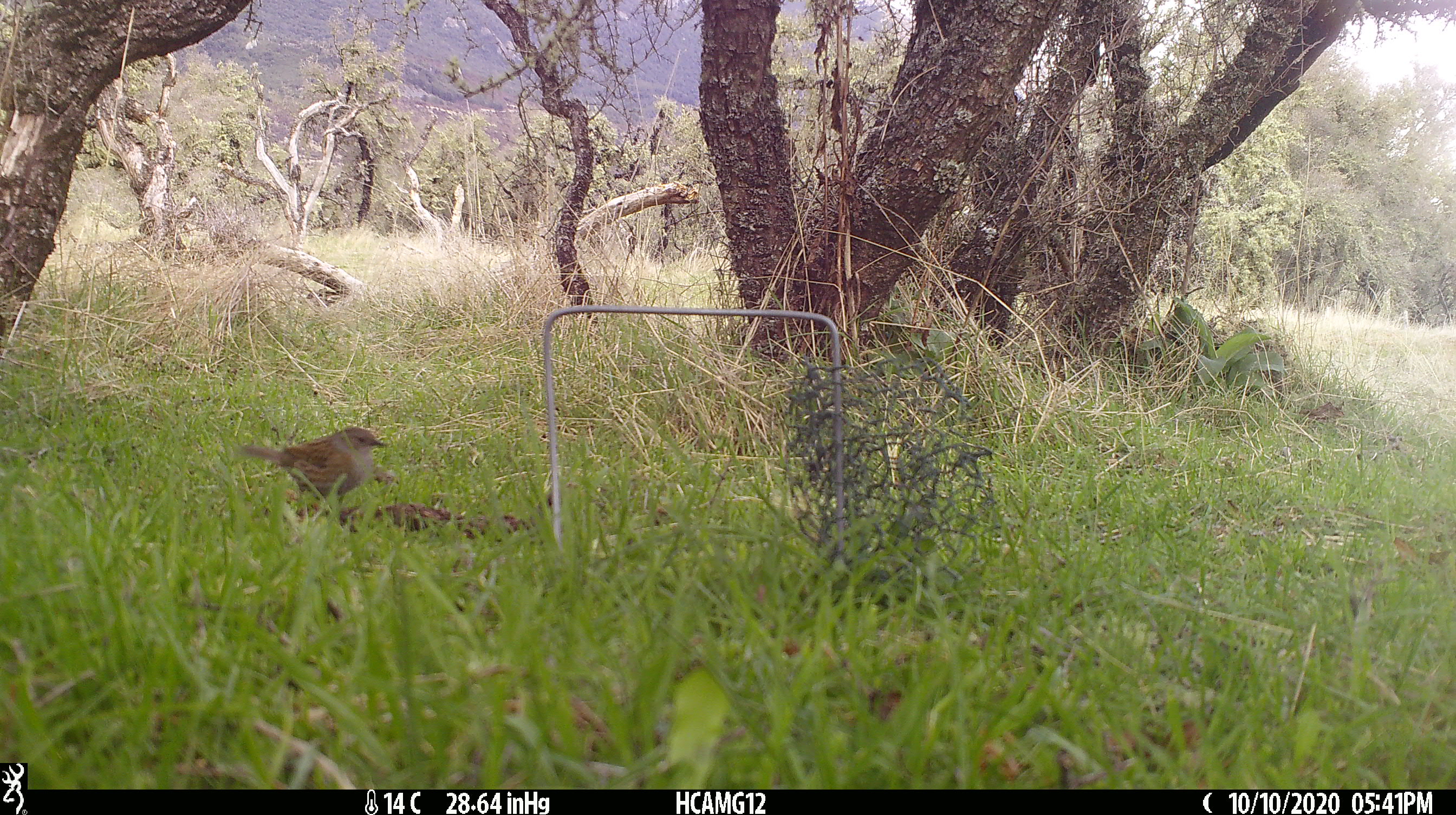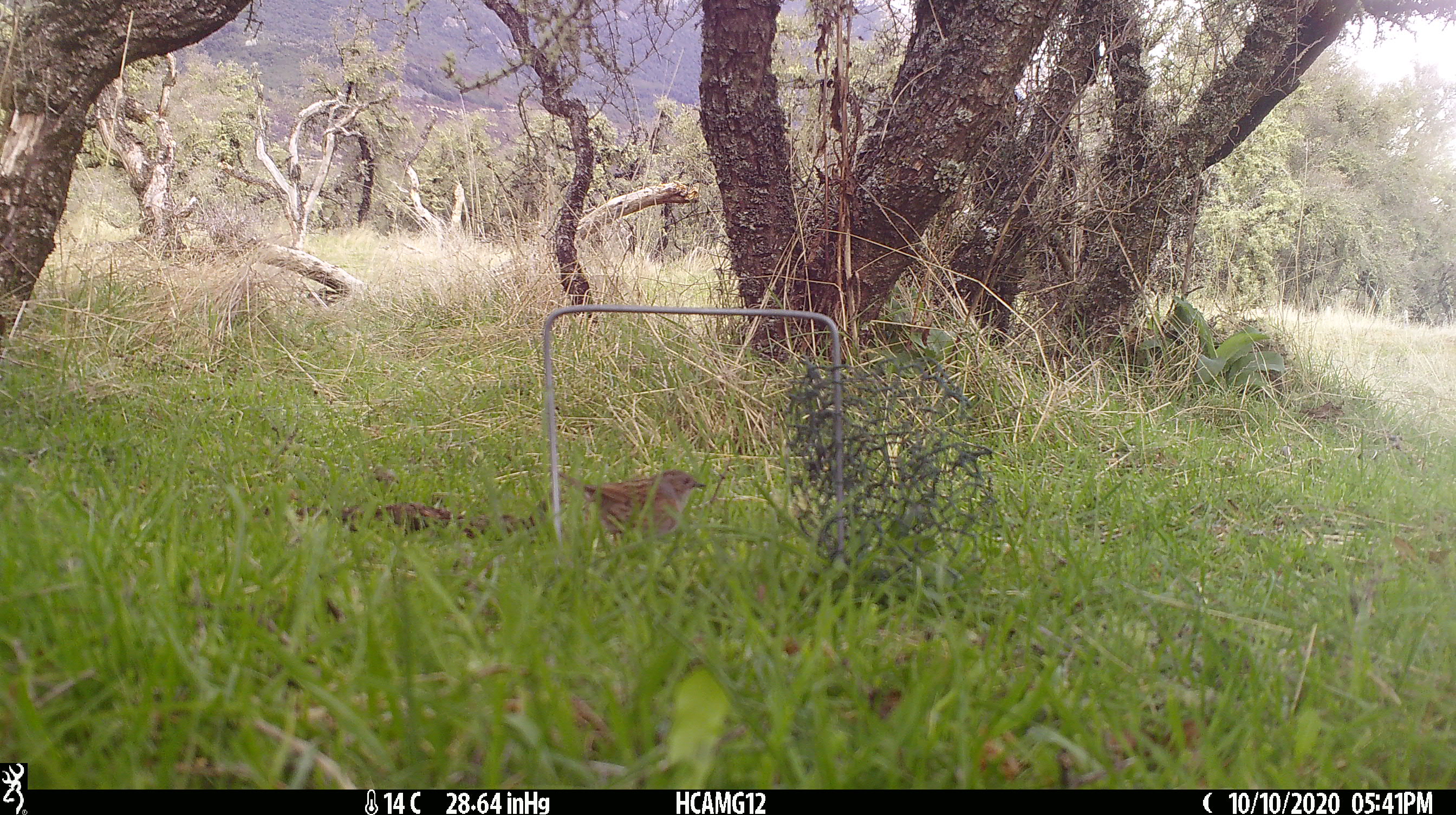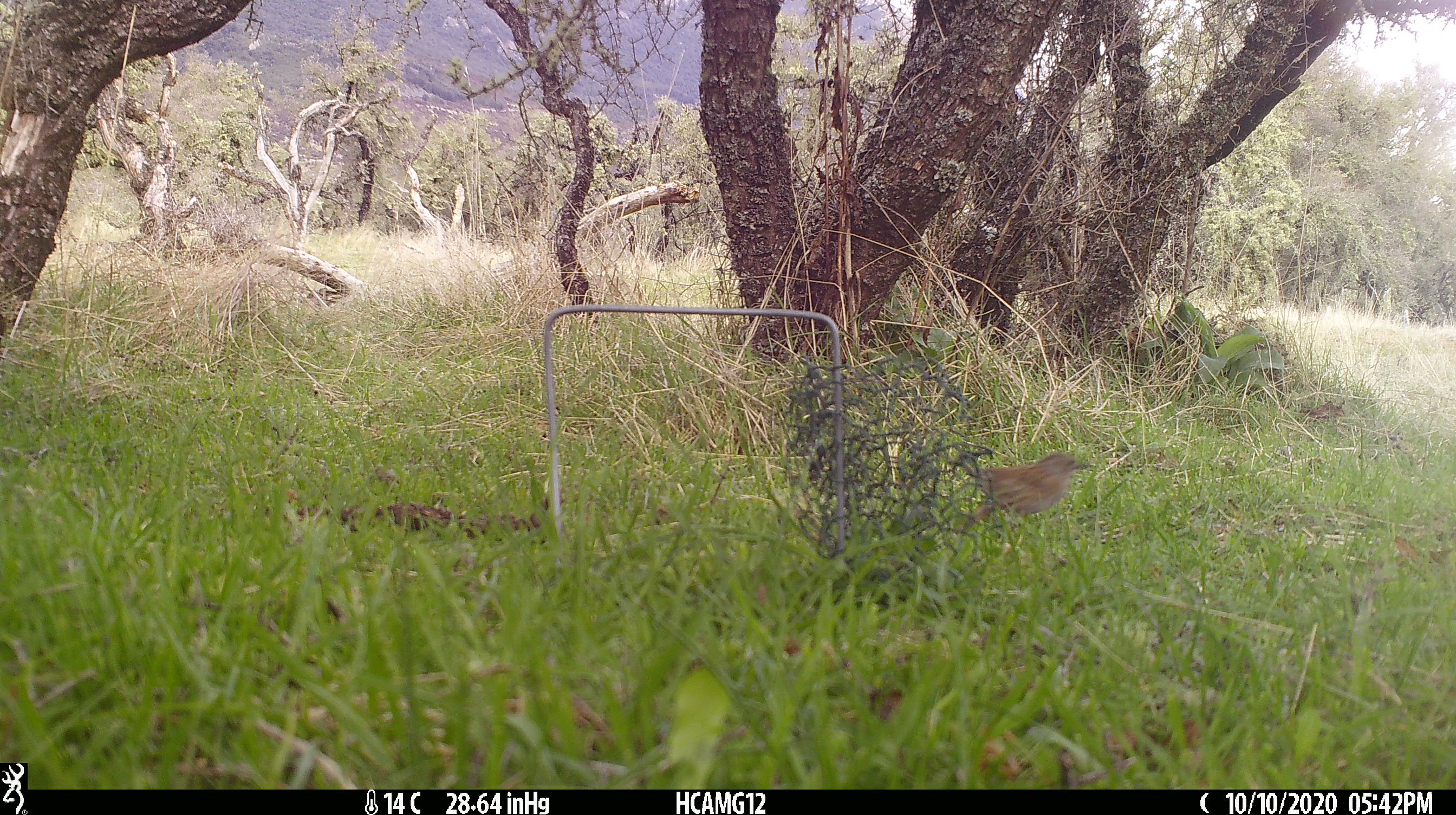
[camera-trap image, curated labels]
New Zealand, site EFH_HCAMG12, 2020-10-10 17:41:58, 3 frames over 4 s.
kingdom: Animalia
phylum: Chordata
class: Aves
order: Passeriformes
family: Prunellidae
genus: Prunella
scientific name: Prunella modularis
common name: dunnock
Dunnock (Prunella modularis).